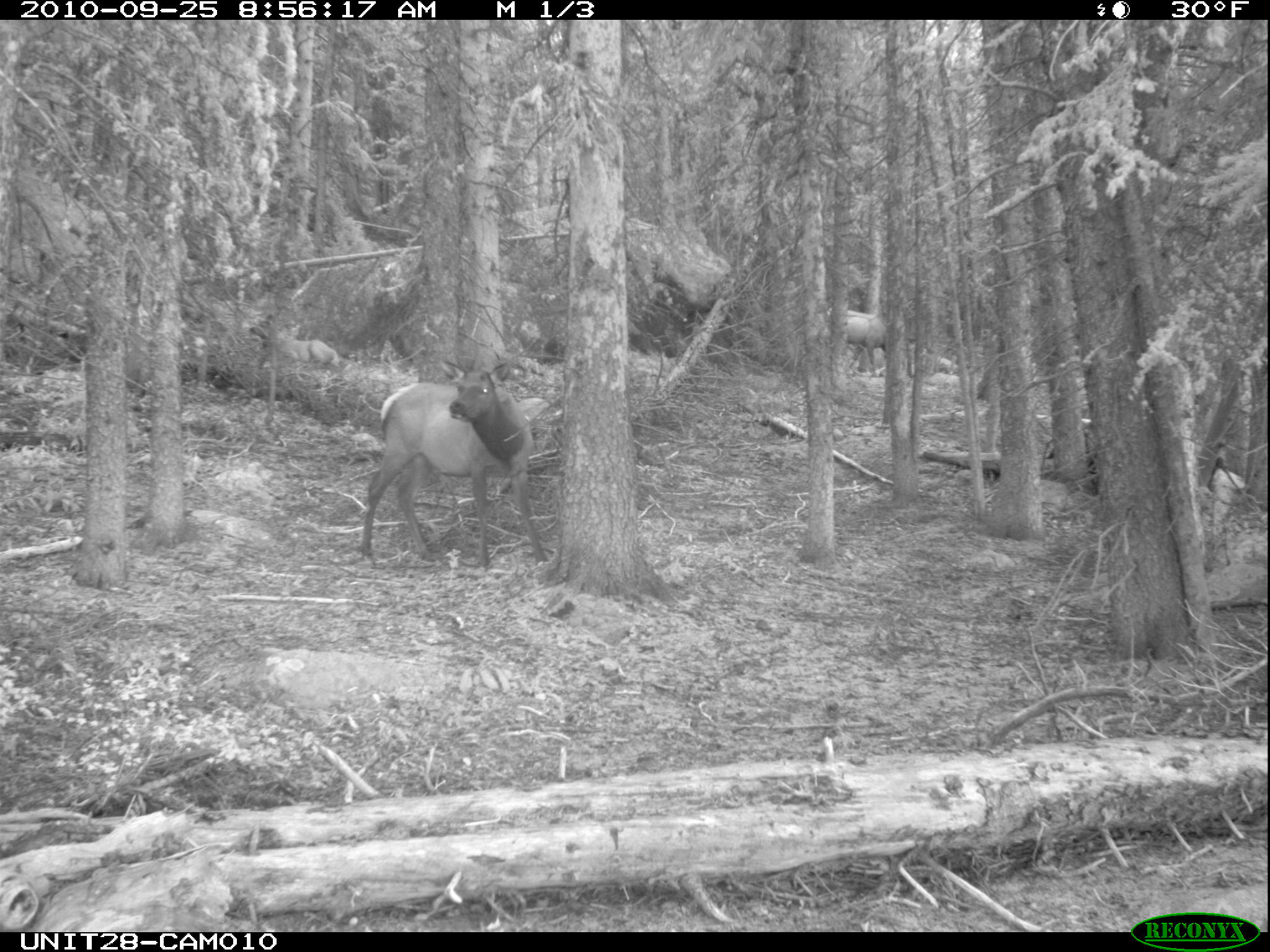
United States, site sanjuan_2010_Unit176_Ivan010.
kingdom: Animalia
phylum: Chordata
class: Mammalia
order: Artiodactyla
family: Cervidae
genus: Cervus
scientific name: Cervus elaphus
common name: red deer